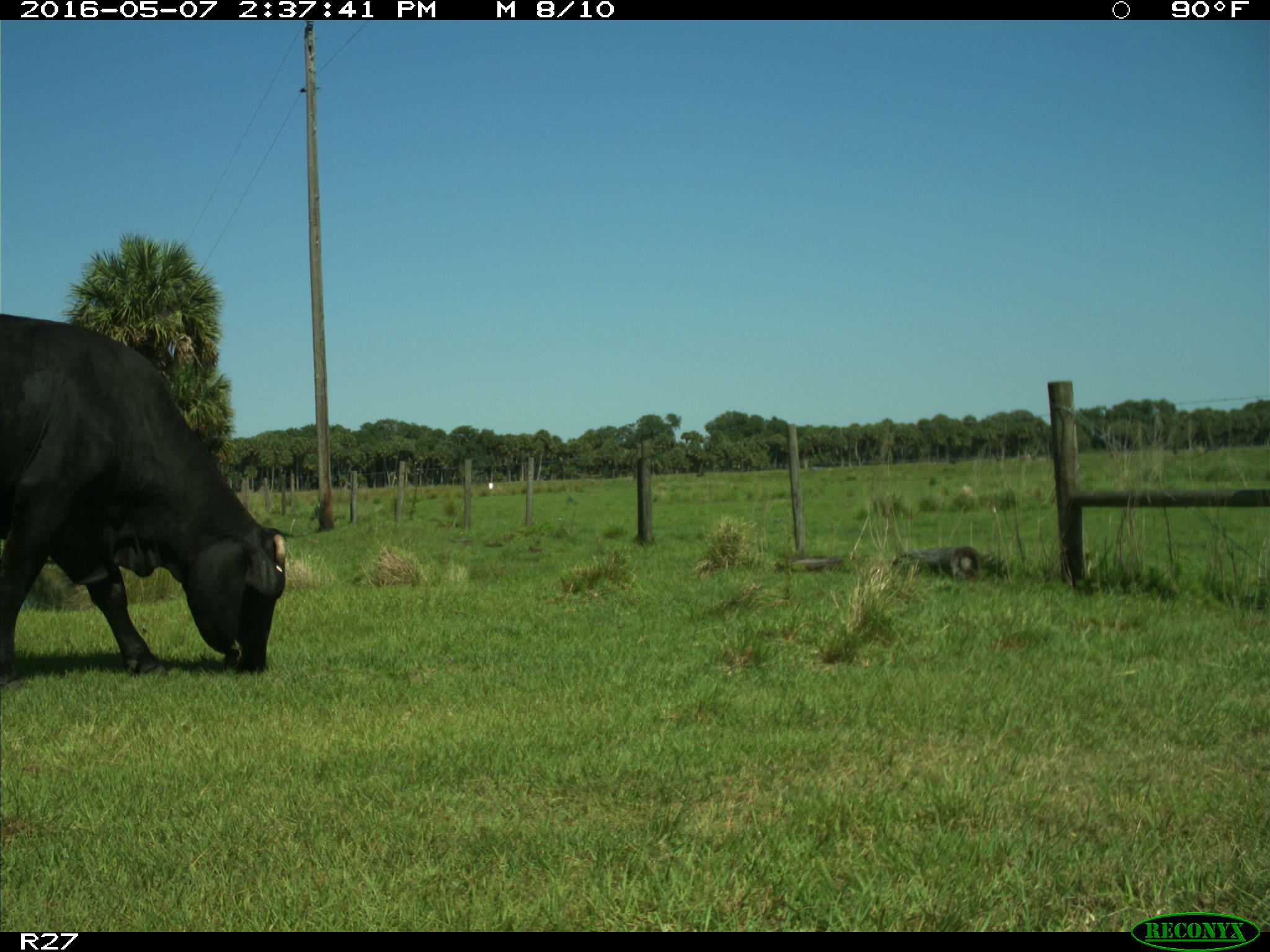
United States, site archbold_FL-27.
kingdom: Animalia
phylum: Chordata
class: Mammalia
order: Artiodactyla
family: Bovidae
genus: Bos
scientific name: Bos taurus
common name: domestic cow